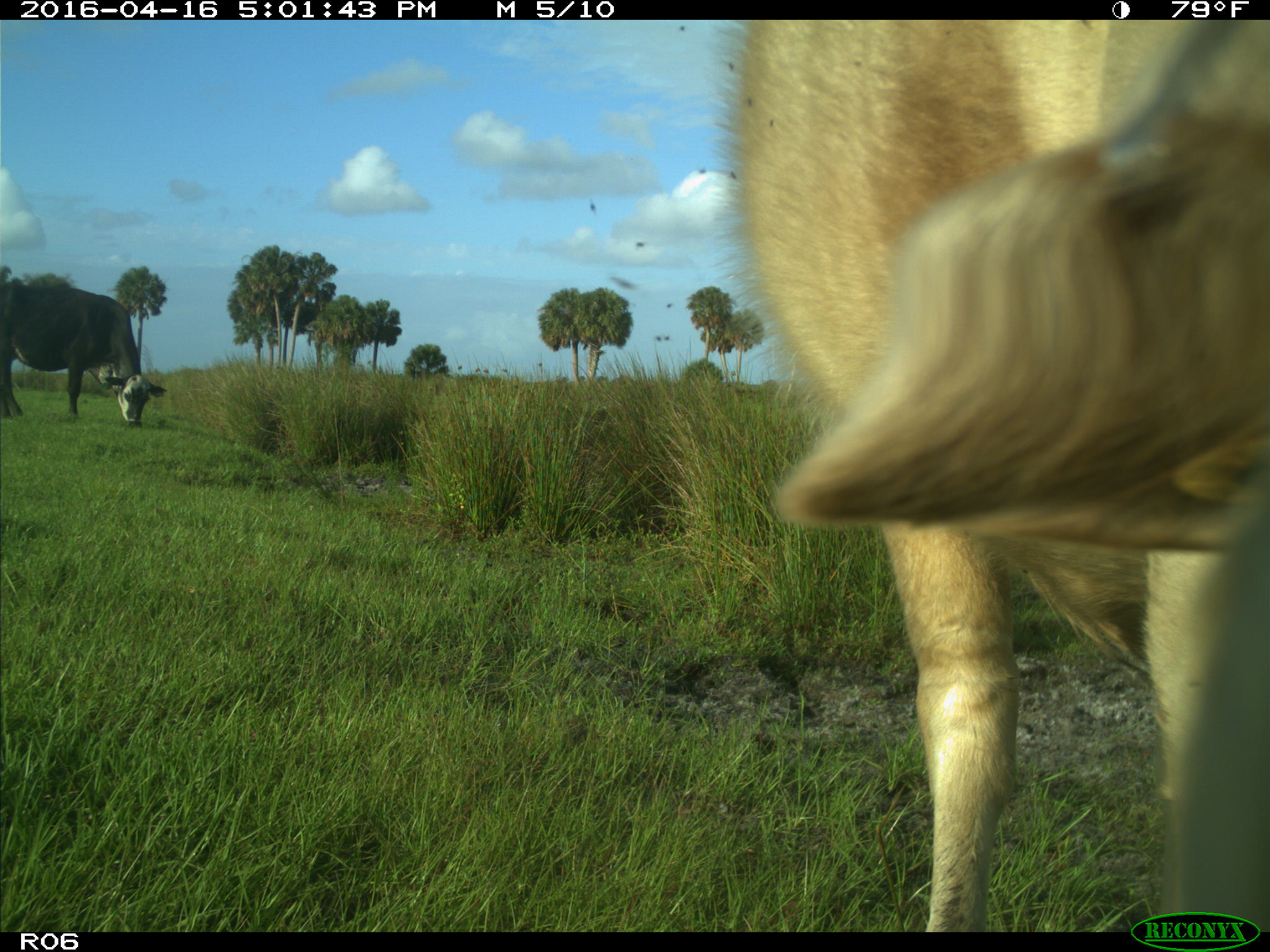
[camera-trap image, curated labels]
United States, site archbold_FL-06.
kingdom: Animalia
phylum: Chordata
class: Mammalia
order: Artiodactyla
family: Bovidae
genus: Bos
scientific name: Bos taurus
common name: domestic cow